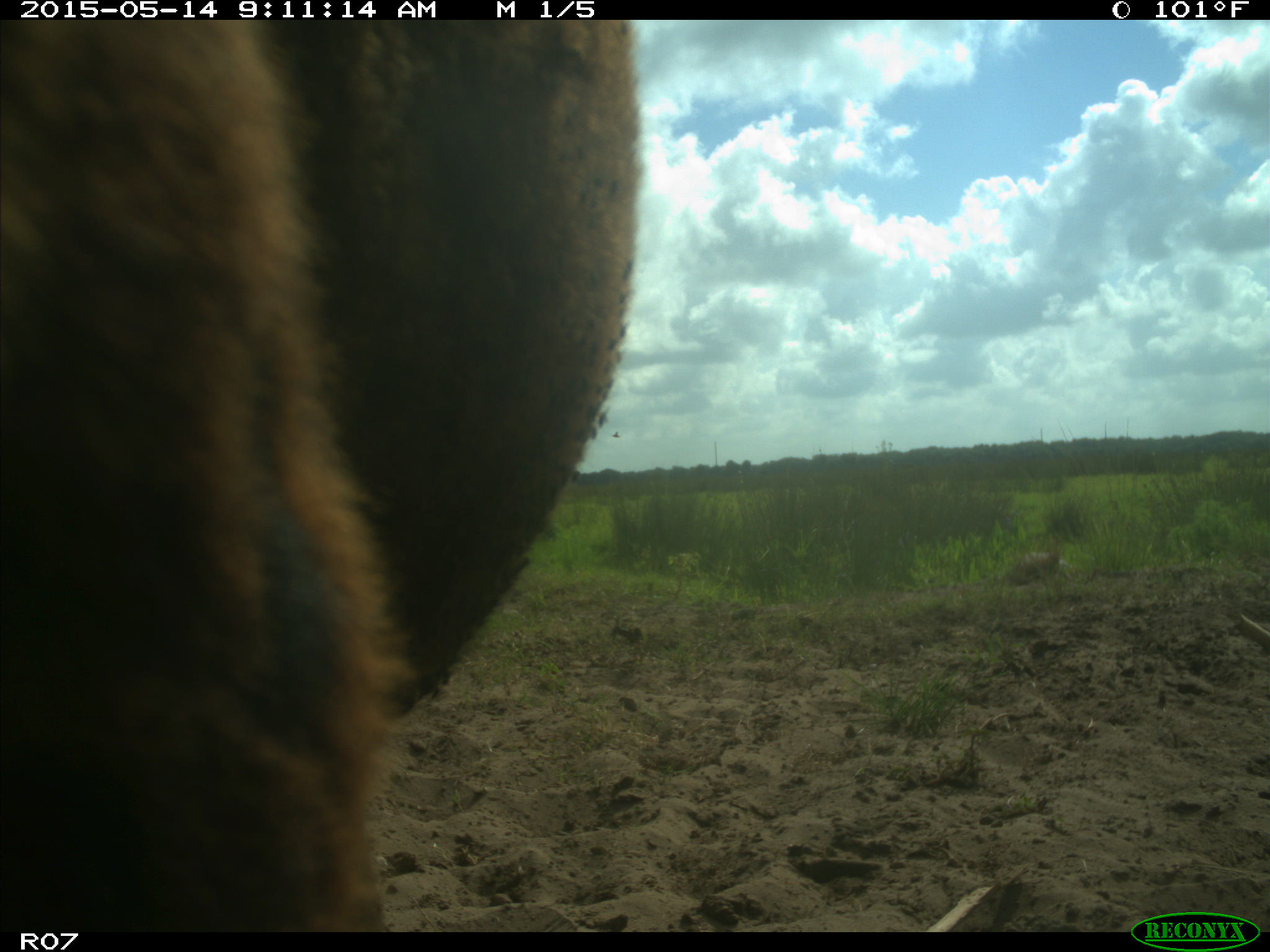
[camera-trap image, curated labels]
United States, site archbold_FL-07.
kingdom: Animalia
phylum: Chordata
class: Mammalia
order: Artiodactyla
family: Bovidae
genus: Bos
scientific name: Bos taurus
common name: domestic cow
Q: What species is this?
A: Bos taurus (domestic cow).